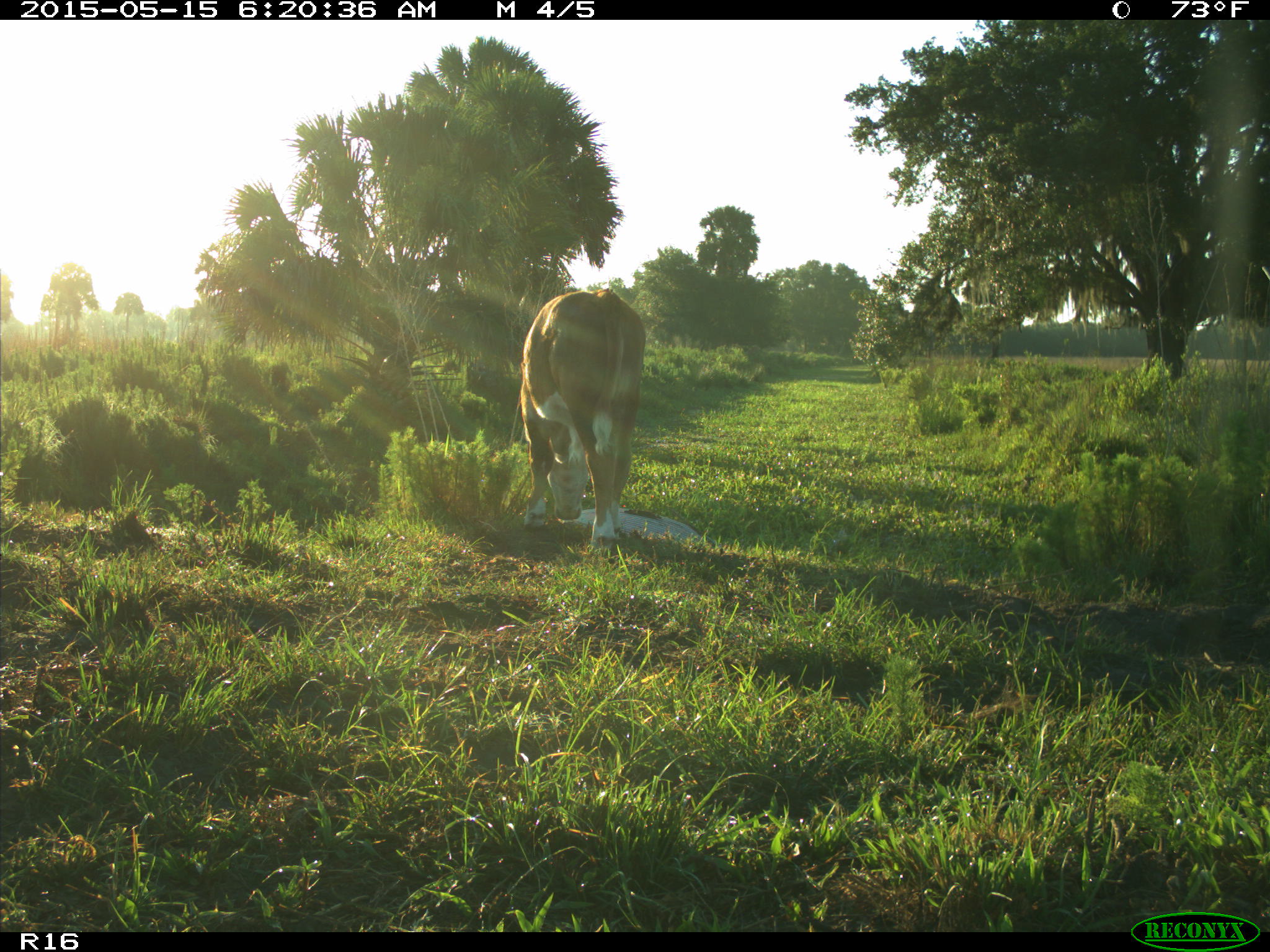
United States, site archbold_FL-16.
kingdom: Animalia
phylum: Chordata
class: Mammalia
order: Artiodactyla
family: Bovidae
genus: Bos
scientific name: Bos taurus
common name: domestic cow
Bos taurus (domestic cow).